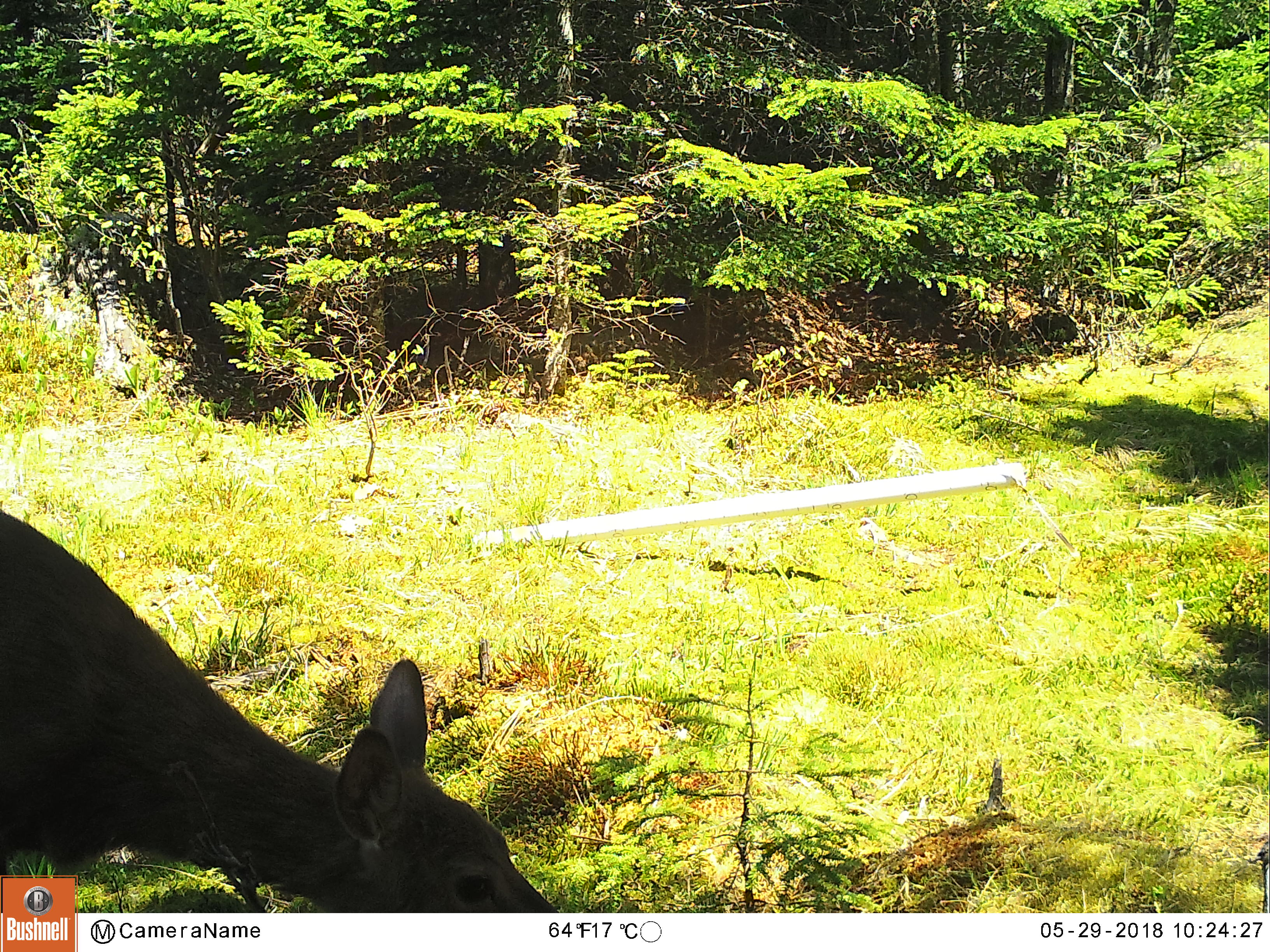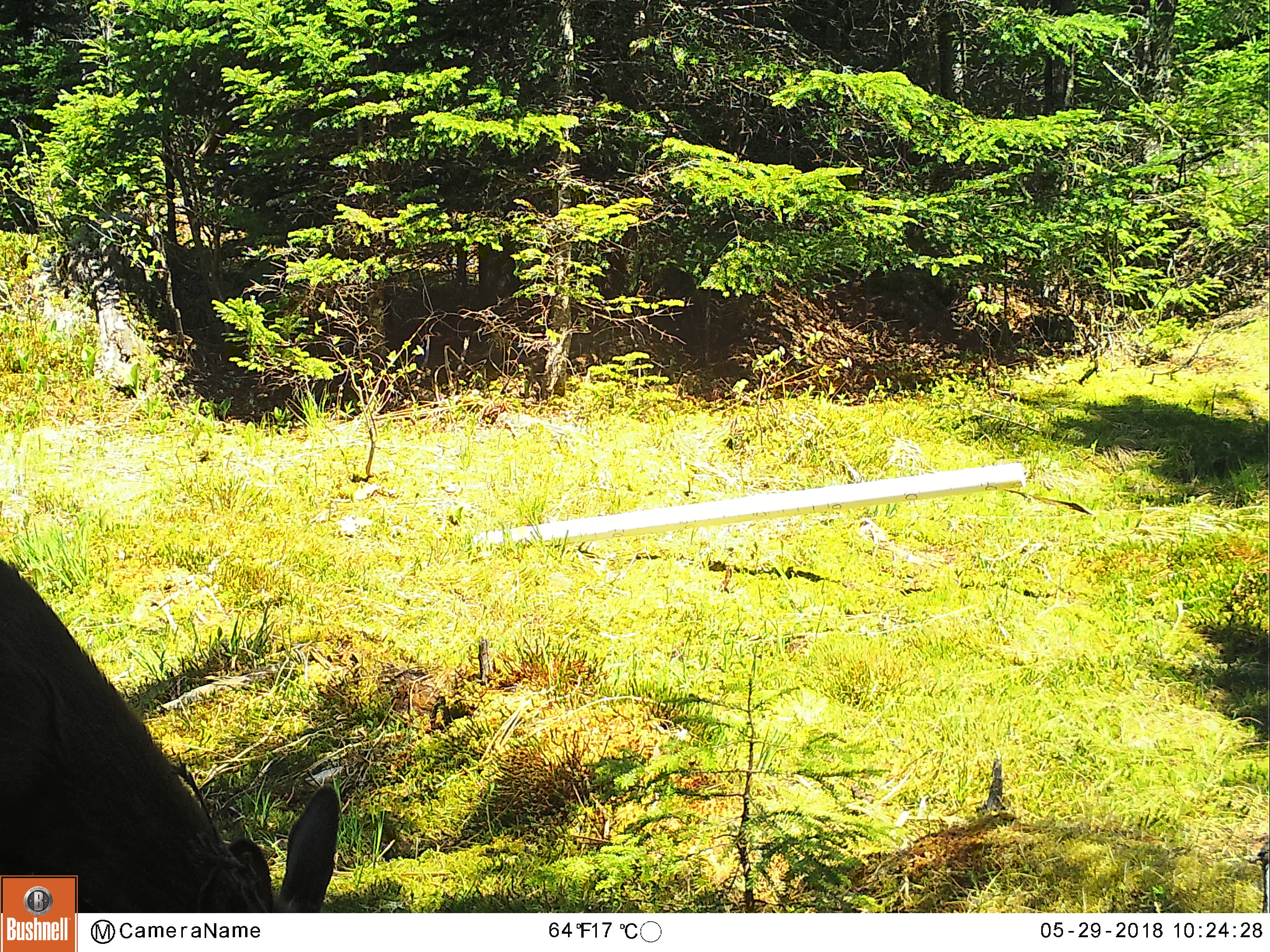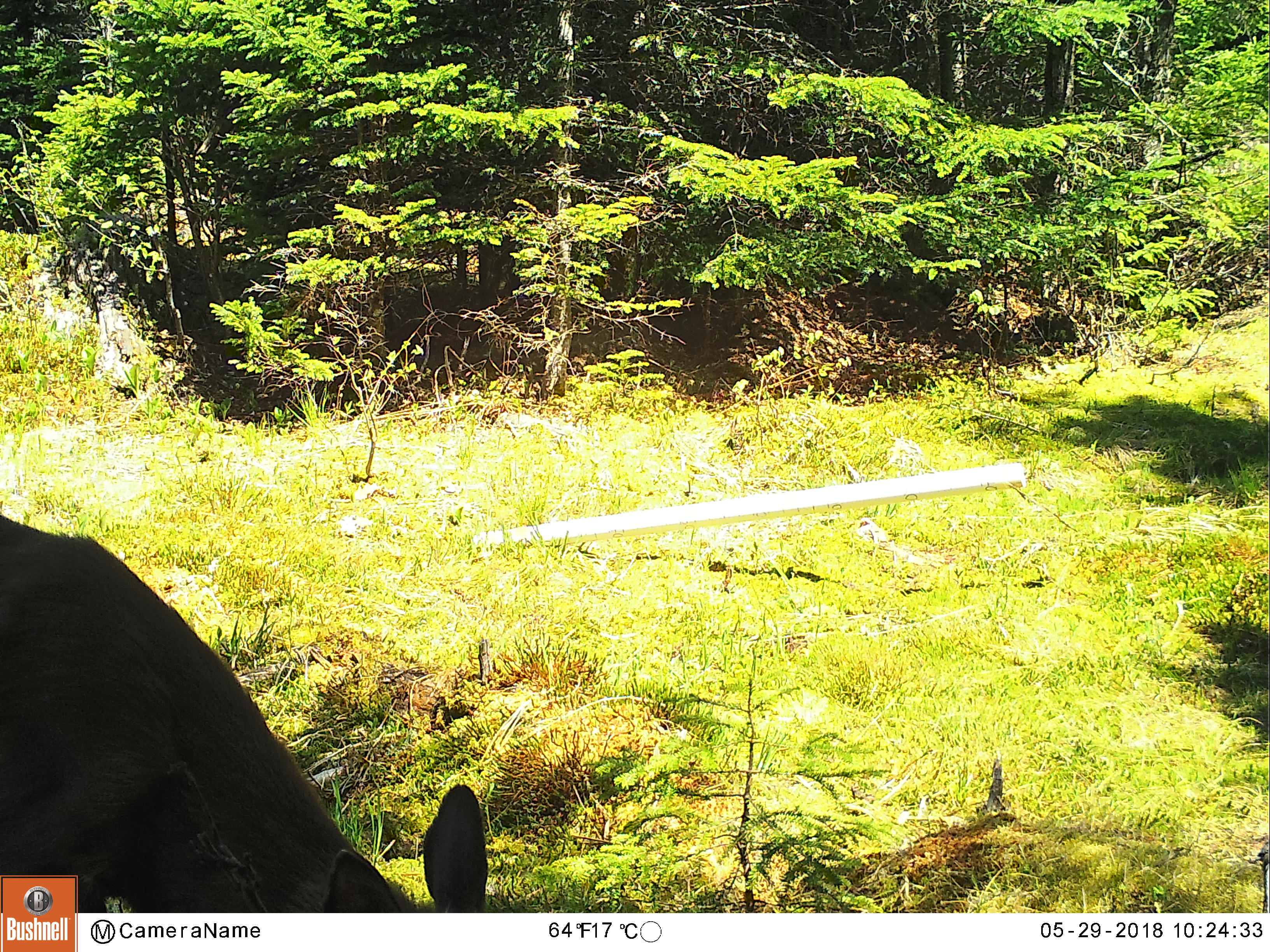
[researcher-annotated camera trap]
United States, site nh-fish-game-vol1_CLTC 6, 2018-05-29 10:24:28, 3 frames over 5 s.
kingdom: Animalia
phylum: Chordata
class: Mammalia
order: Artiodactyla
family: Cervidae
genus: Odocoileus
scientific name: Odocoileus virginianus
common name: white-tailed deer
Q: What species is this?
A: White-tailed deer (Odocoileus virginianus).